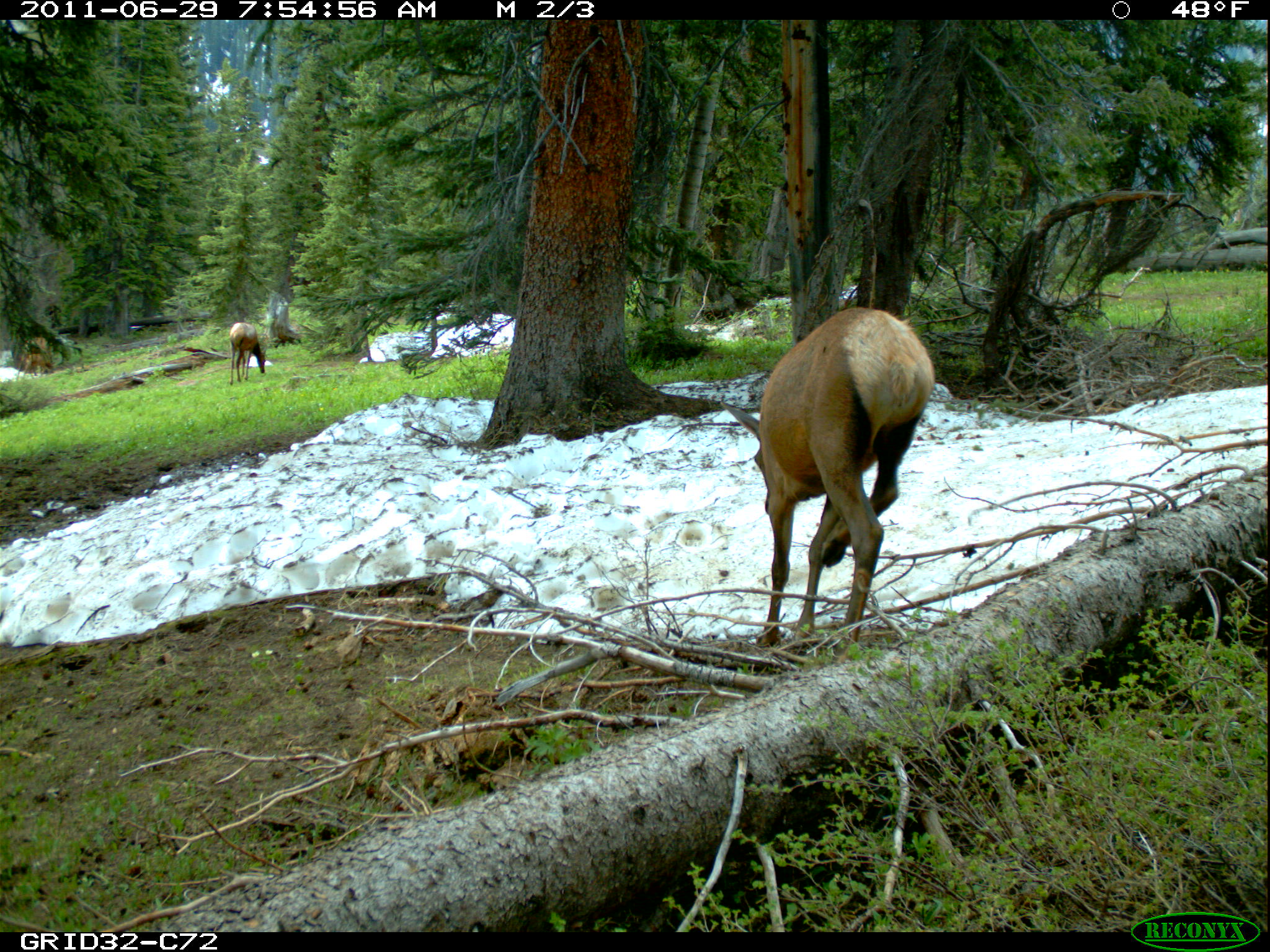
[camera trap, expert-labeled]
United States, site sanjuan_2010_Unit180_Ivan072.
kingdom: Animalia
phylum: Chordata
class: Mammalia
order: Artiodactyla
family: Cervidae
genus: Cervus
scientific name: Cervus elaphus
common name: red deer